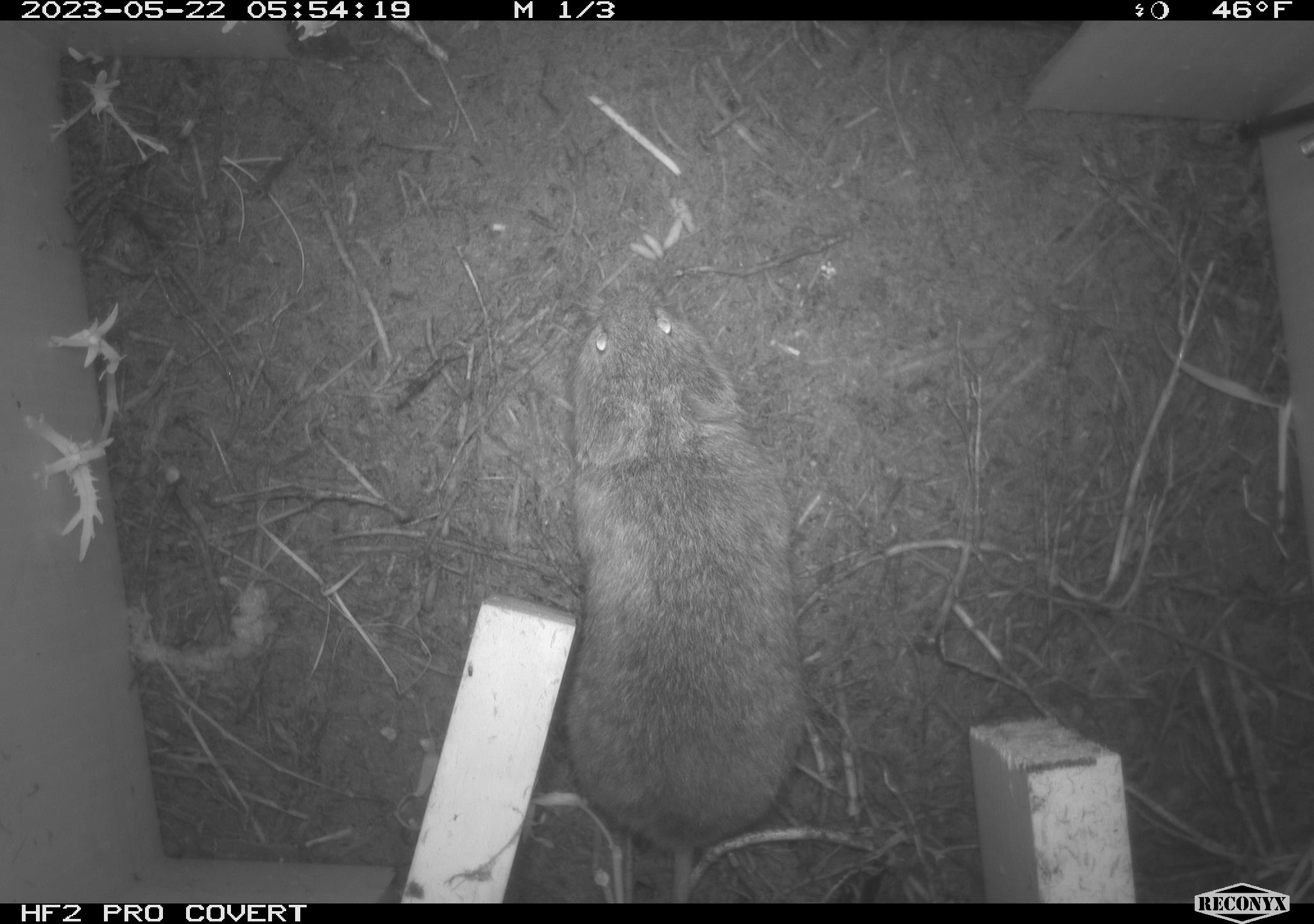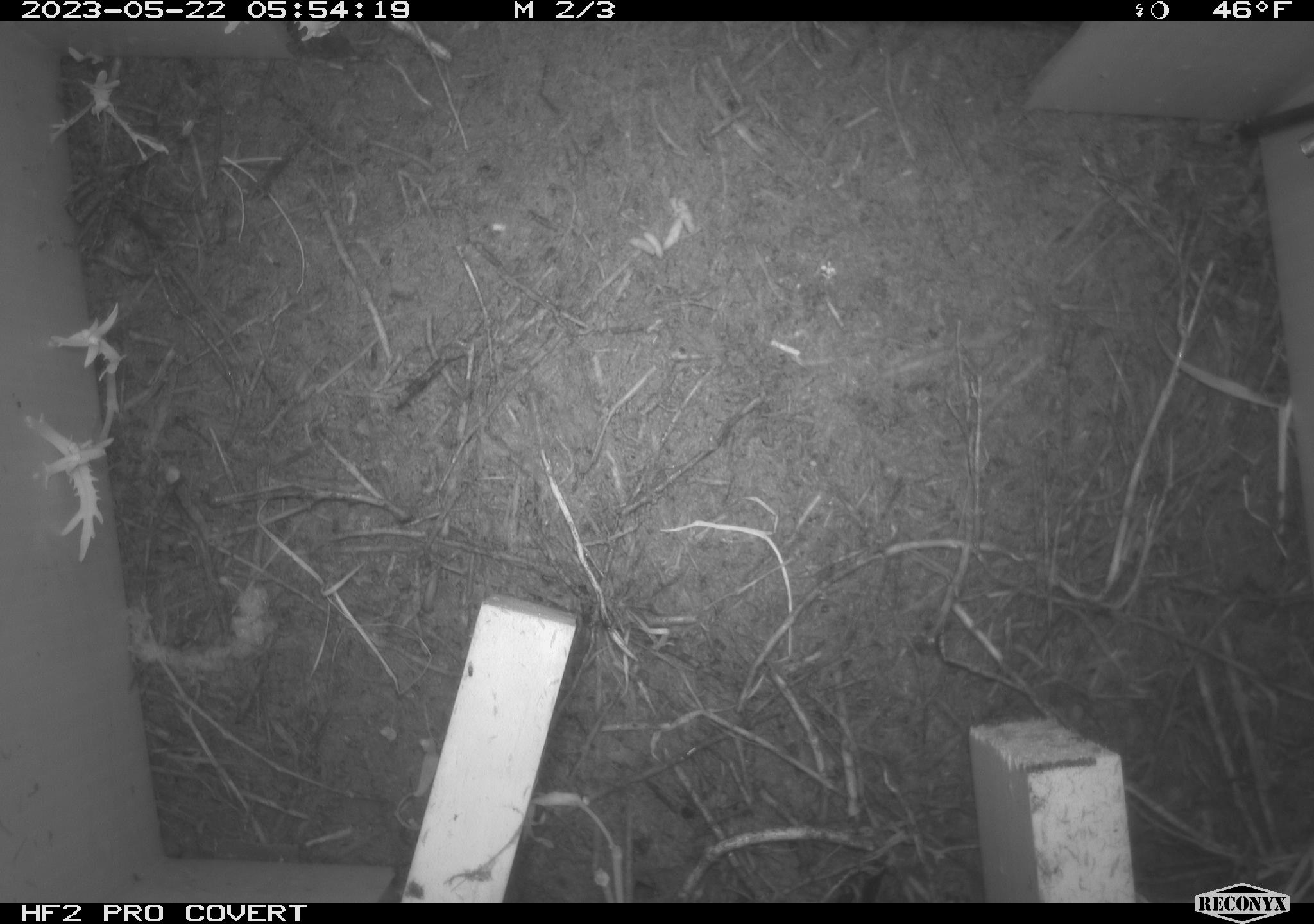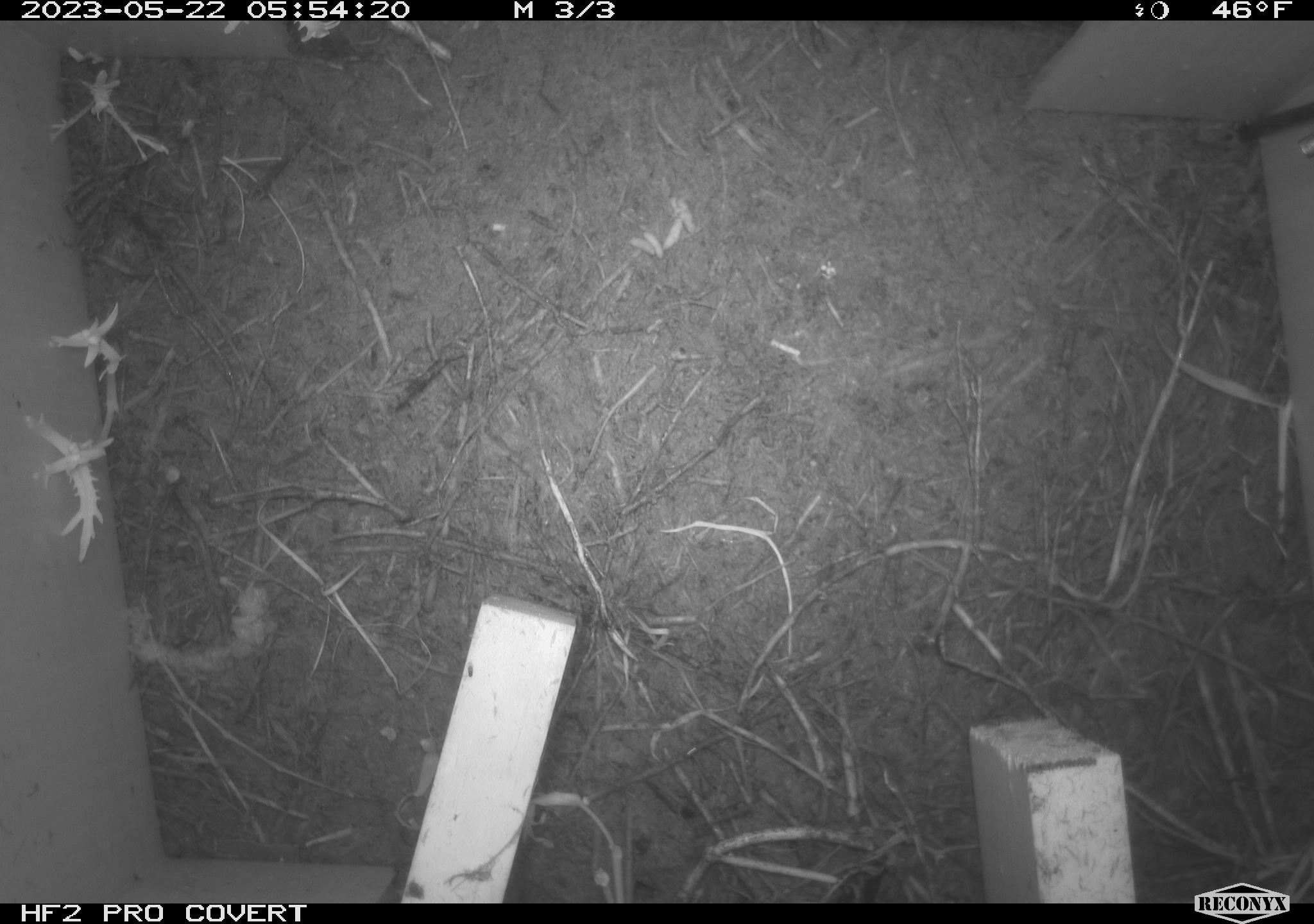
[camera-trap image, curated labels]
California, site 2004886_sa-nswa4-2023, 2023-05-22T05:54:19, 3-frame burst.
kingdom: Animalia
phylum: Chordata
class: Mammalia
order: Rodentia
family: Cricetidae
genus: Microtus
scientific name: Microtus californicus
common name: california vole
California vole (Microtus californicus).